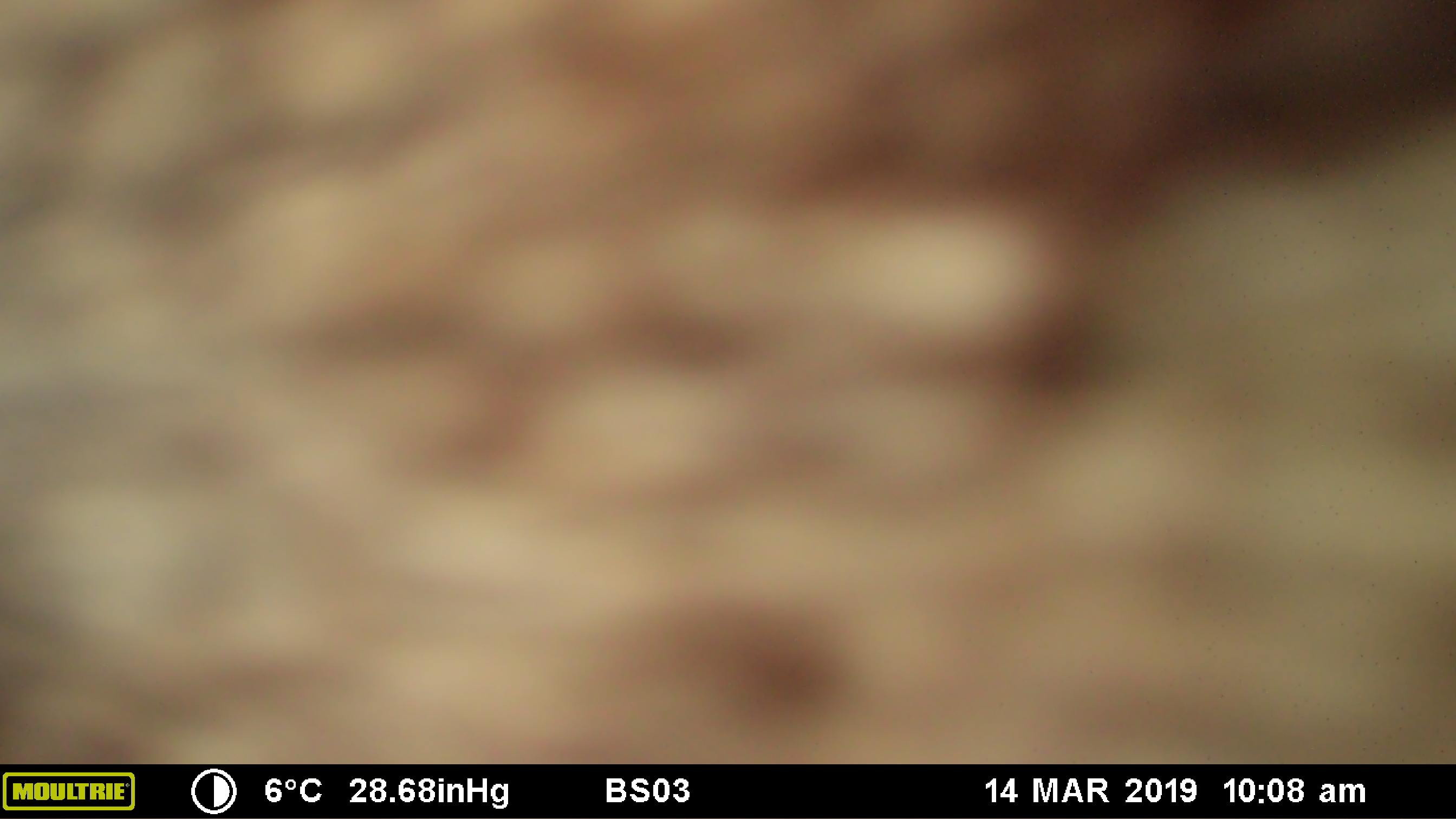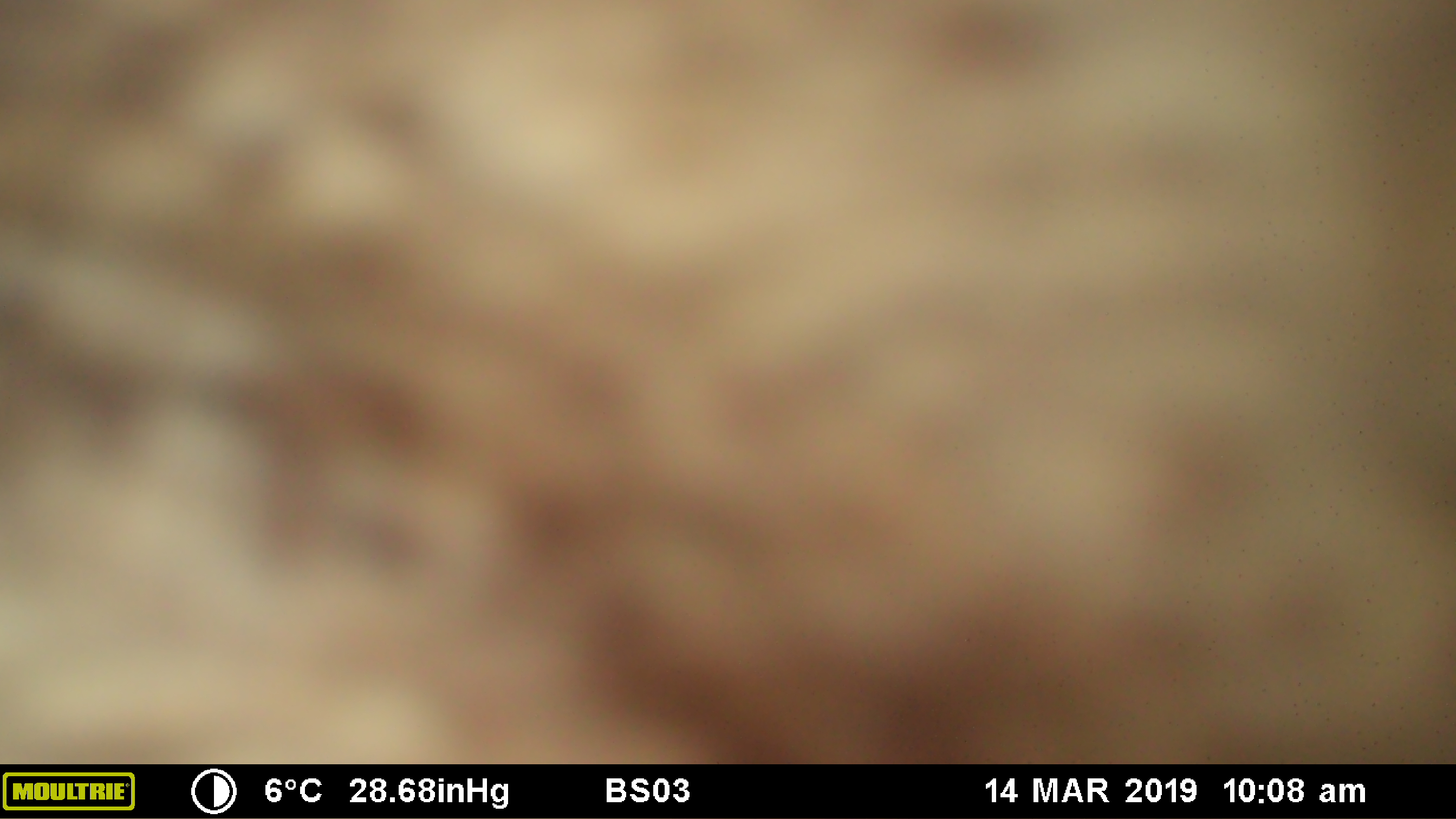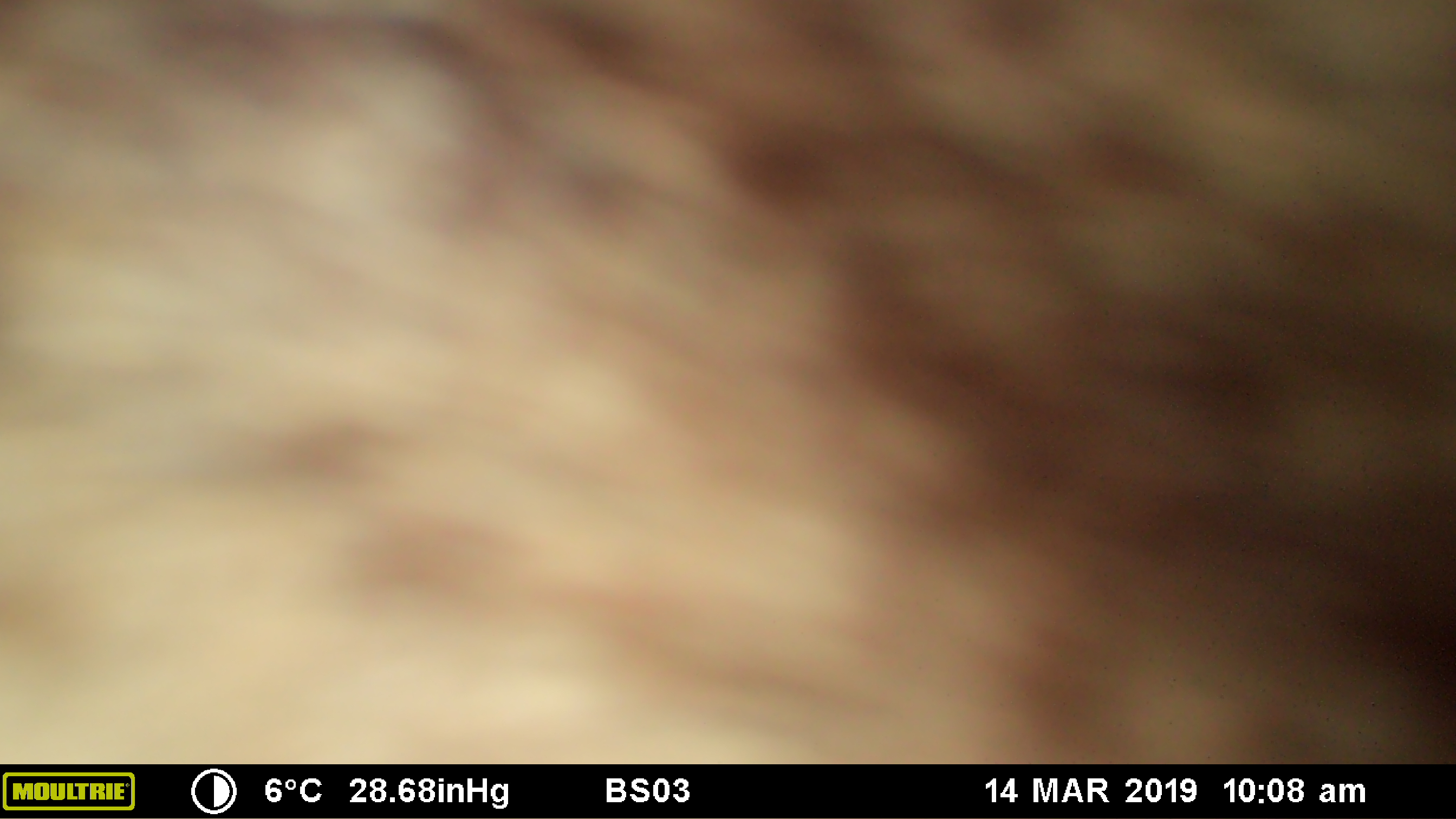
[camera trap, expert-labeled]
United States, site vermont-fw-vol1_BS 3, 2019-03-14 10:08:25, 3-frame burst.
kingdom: Animalia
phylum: Chordata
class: Mammalia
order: Artiodactyla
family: Cervidae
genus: Alces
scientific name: Alces alces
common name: moose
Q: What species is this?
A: Moose (Alces alces).